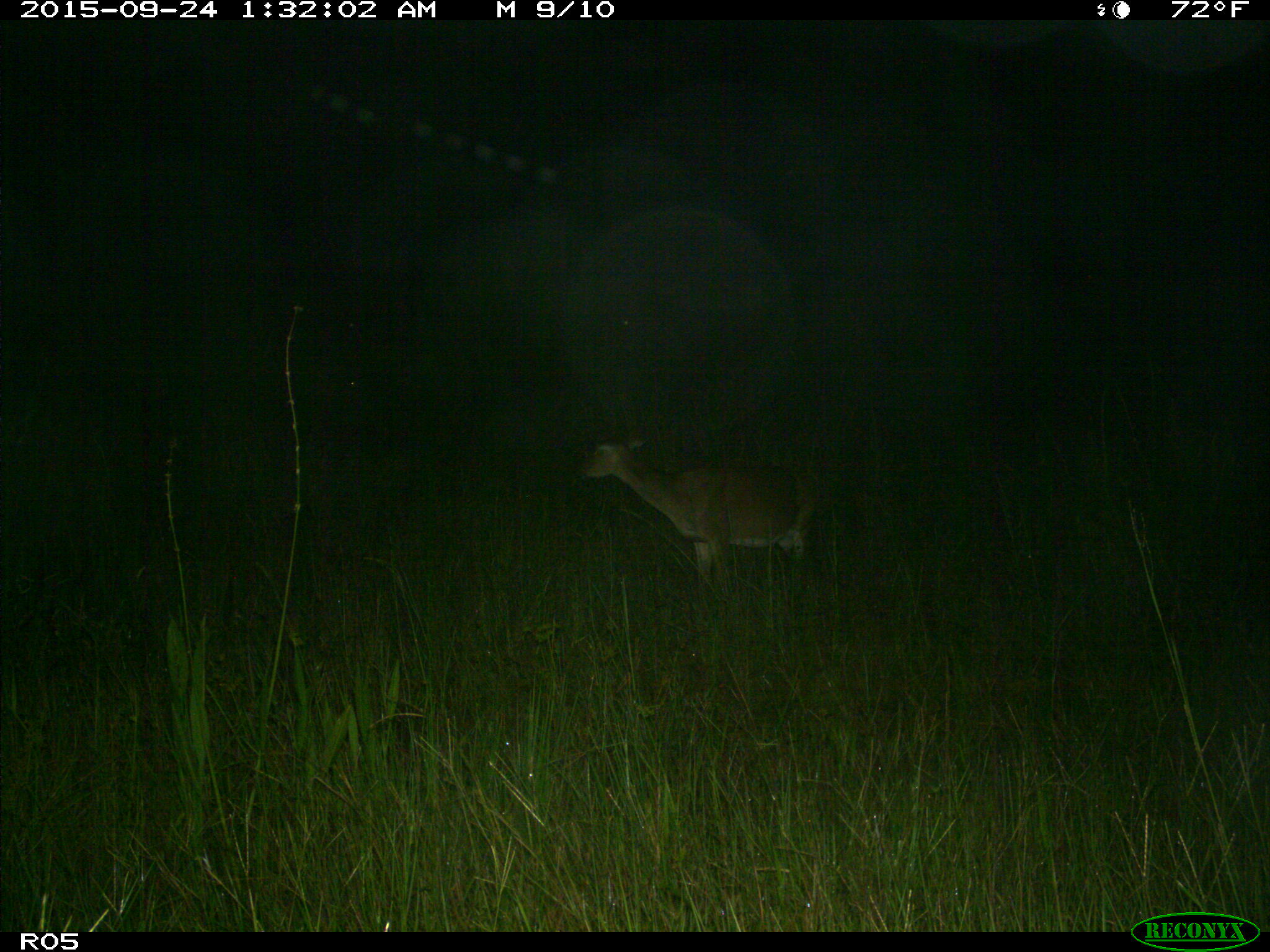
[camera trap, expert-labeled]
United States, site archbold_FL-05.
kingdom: Animalia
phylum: Chordata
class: Mammalia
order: Artiodactyla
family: Cervidae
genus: Odocoileus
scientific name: Odocoileus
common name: deer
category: unidentified deer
Unidentified deer (deer) (Odocoileus).